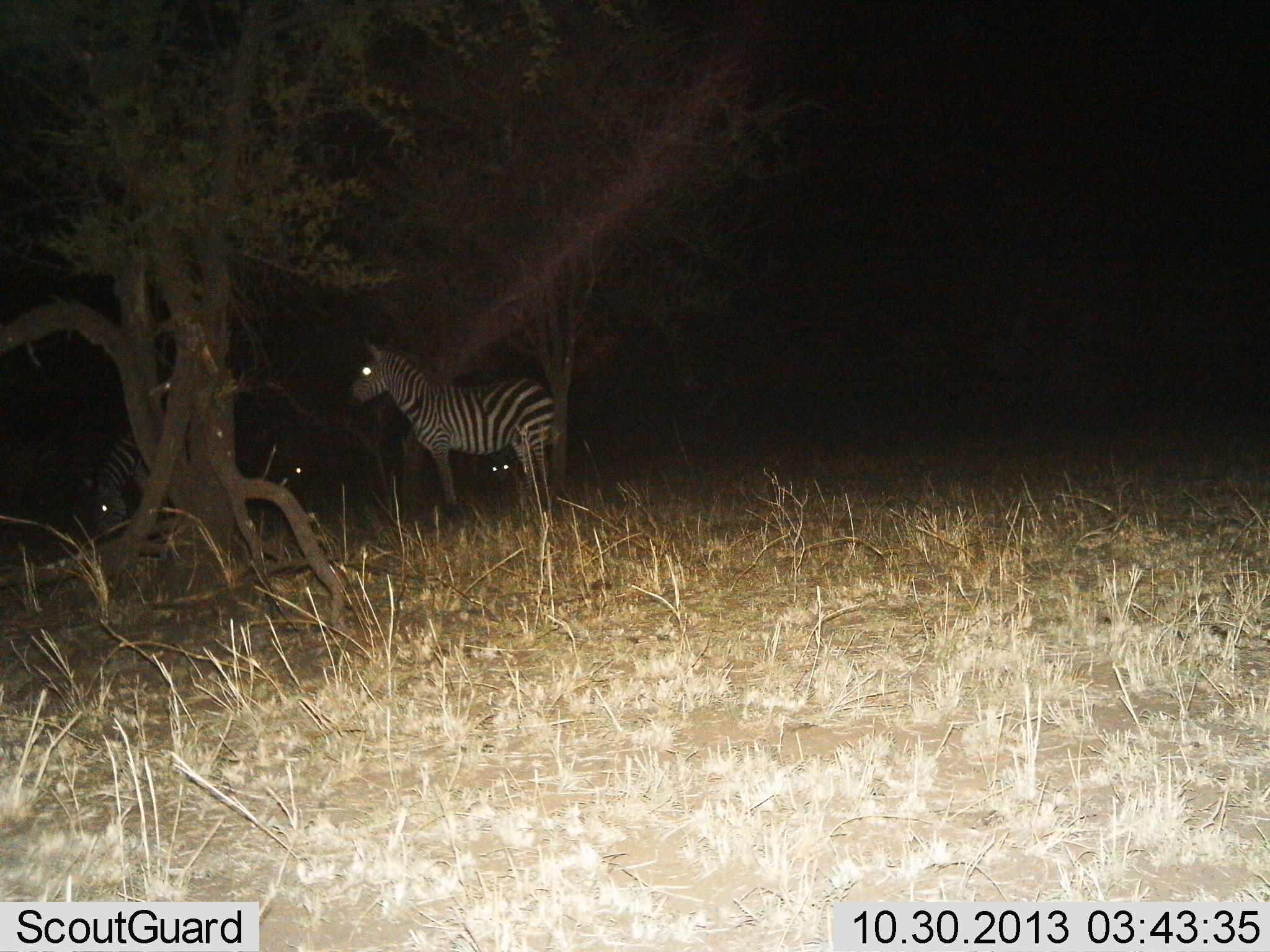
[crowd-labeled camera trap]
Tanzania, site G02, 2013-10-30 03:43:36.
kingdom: Animalia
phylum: Chordata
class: Mammalia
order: Perissodactyla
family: Equidae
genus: Equus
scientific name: Equus quagga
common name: plains zebra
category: zebra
Zebra (plains zebra) (Equus quagga), count 4. Behavior (volunteer vote fractions): standing 80%, resting 10%, moving 0%, interacting 0%. Young present (vote fraction): 0%. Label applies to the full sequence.